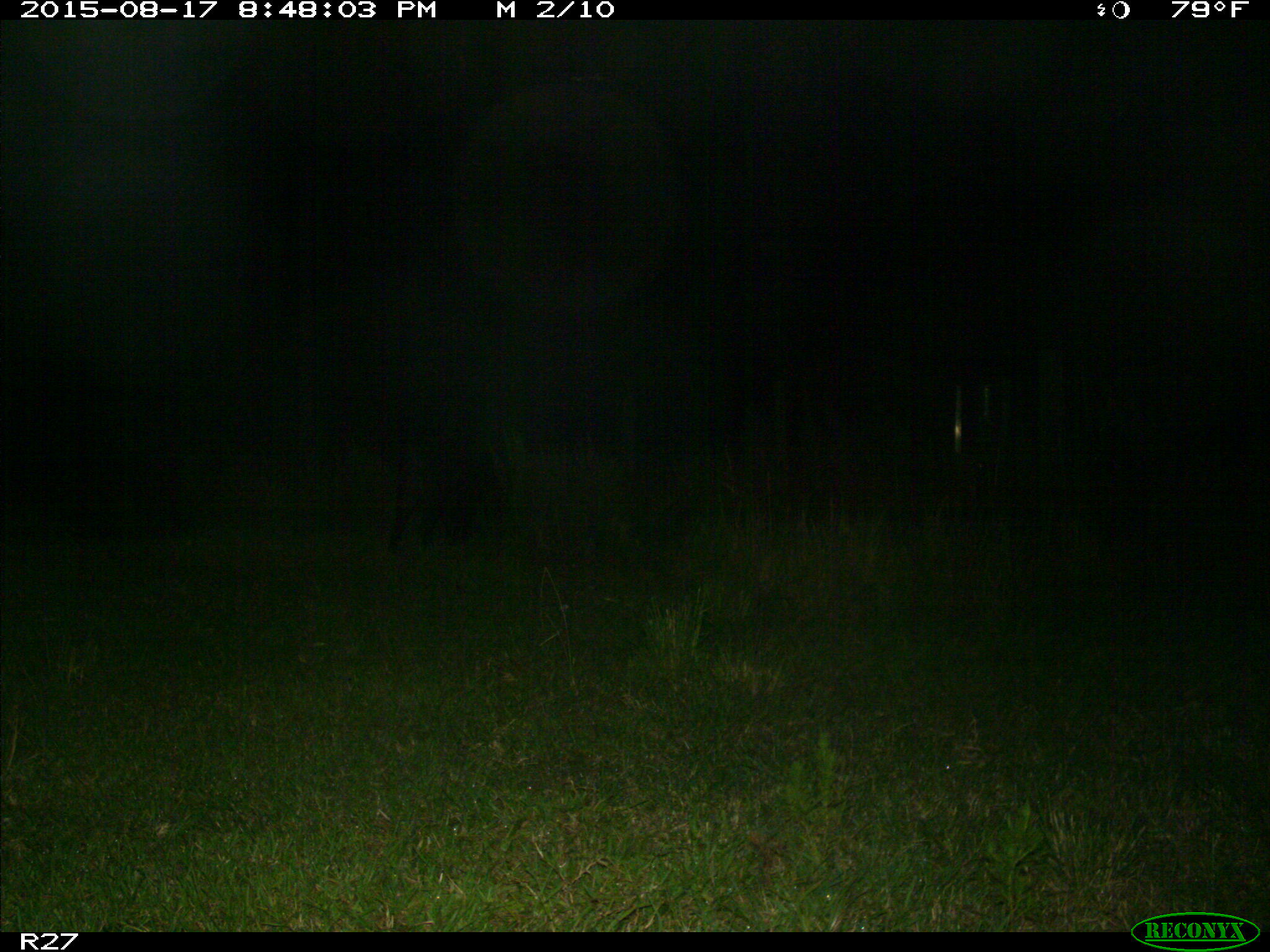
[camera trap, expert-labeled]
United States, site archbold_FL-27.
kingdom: Animalia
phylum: Chordata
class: Mammalia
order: Artiodactyla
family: Suidae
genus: Sus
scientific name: Sus scrofa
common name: wild boar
Sus scrofa (wild boar).